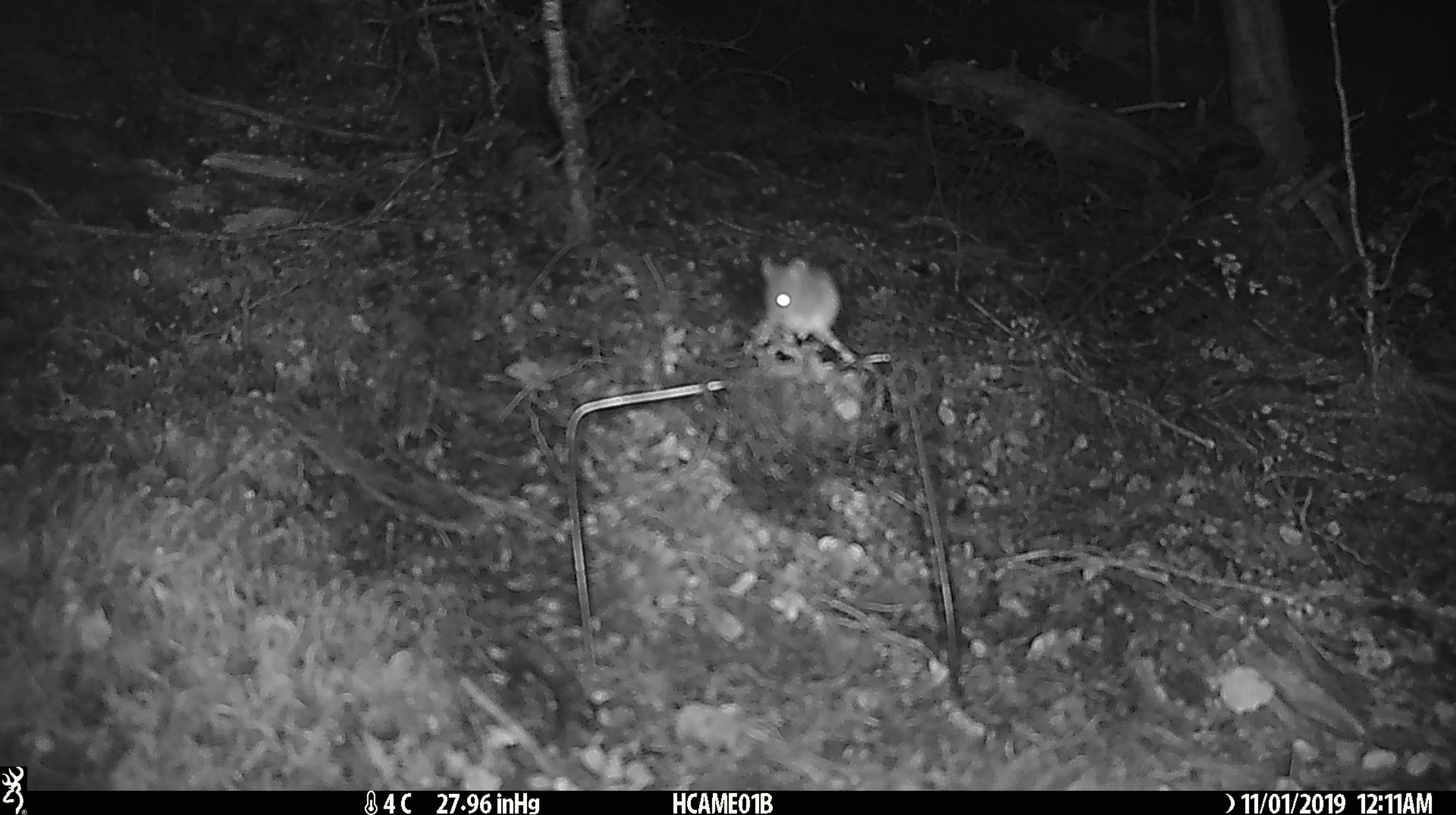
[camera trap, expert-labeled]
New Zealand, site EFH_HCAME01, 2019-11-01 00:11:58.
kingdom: Animalia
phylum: Chordata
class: Mammalia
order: Rodentia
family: Muridae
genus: Mus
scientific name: Mus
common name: mouse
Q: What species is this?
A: Mouse (Mus).